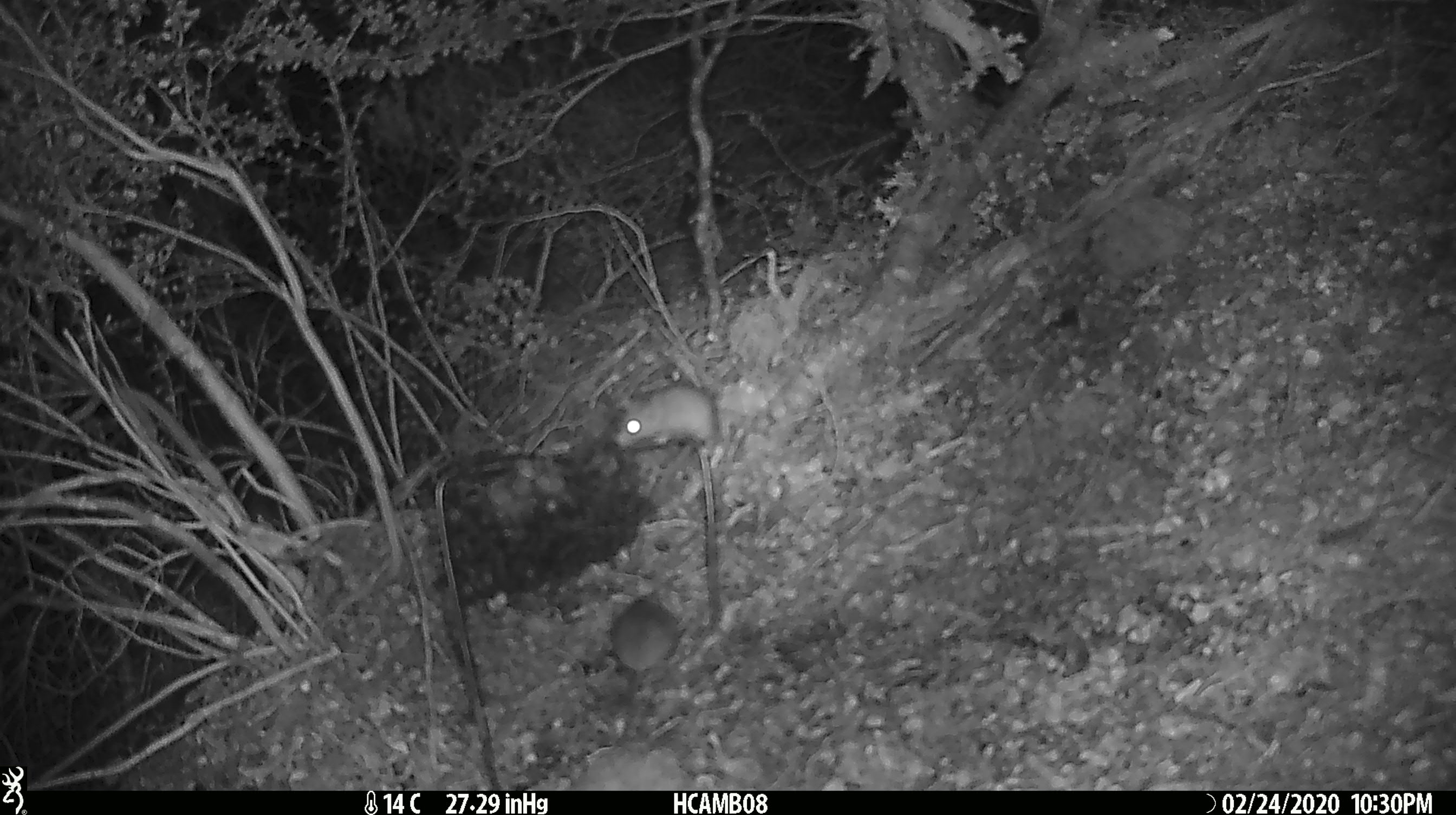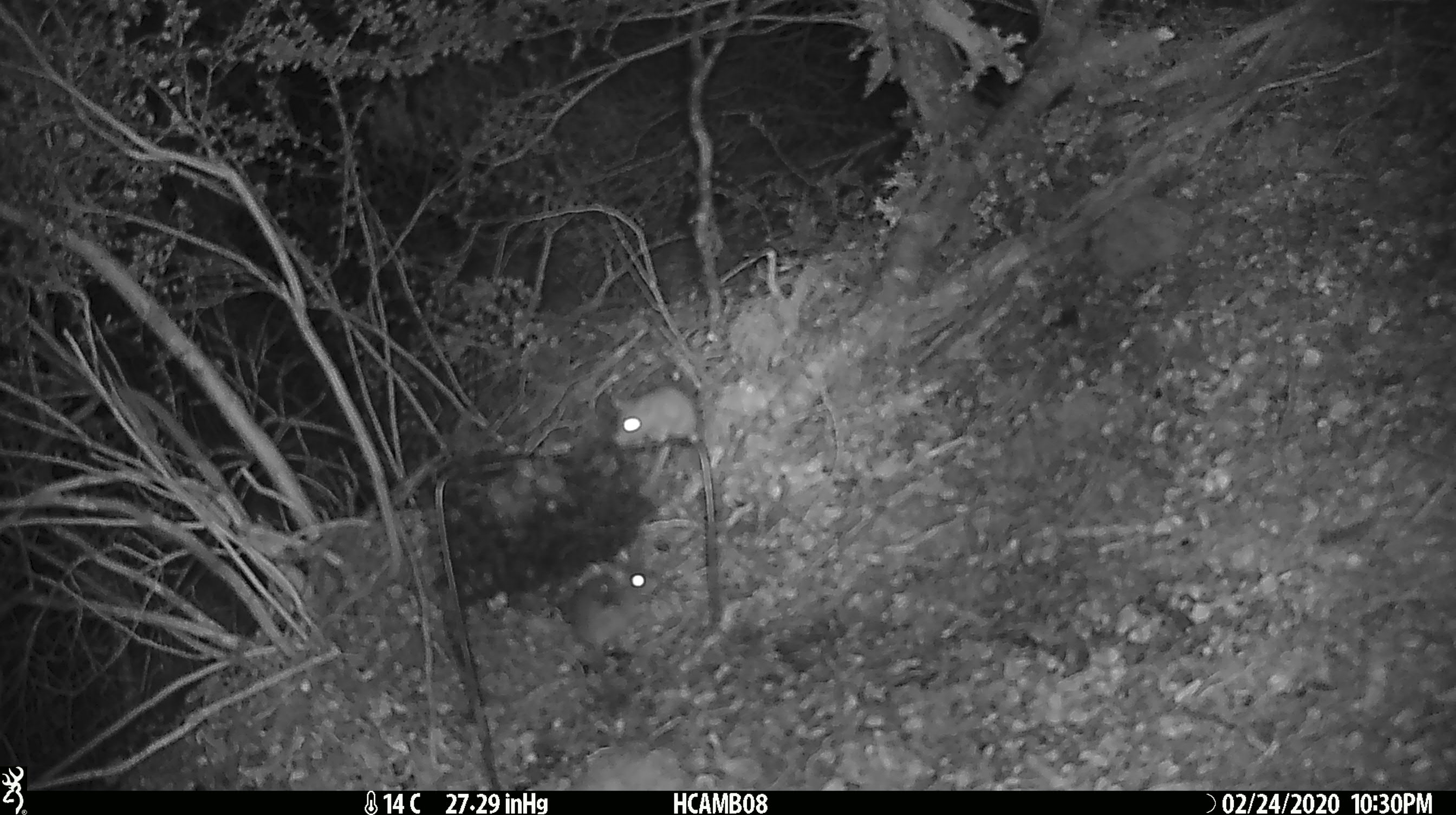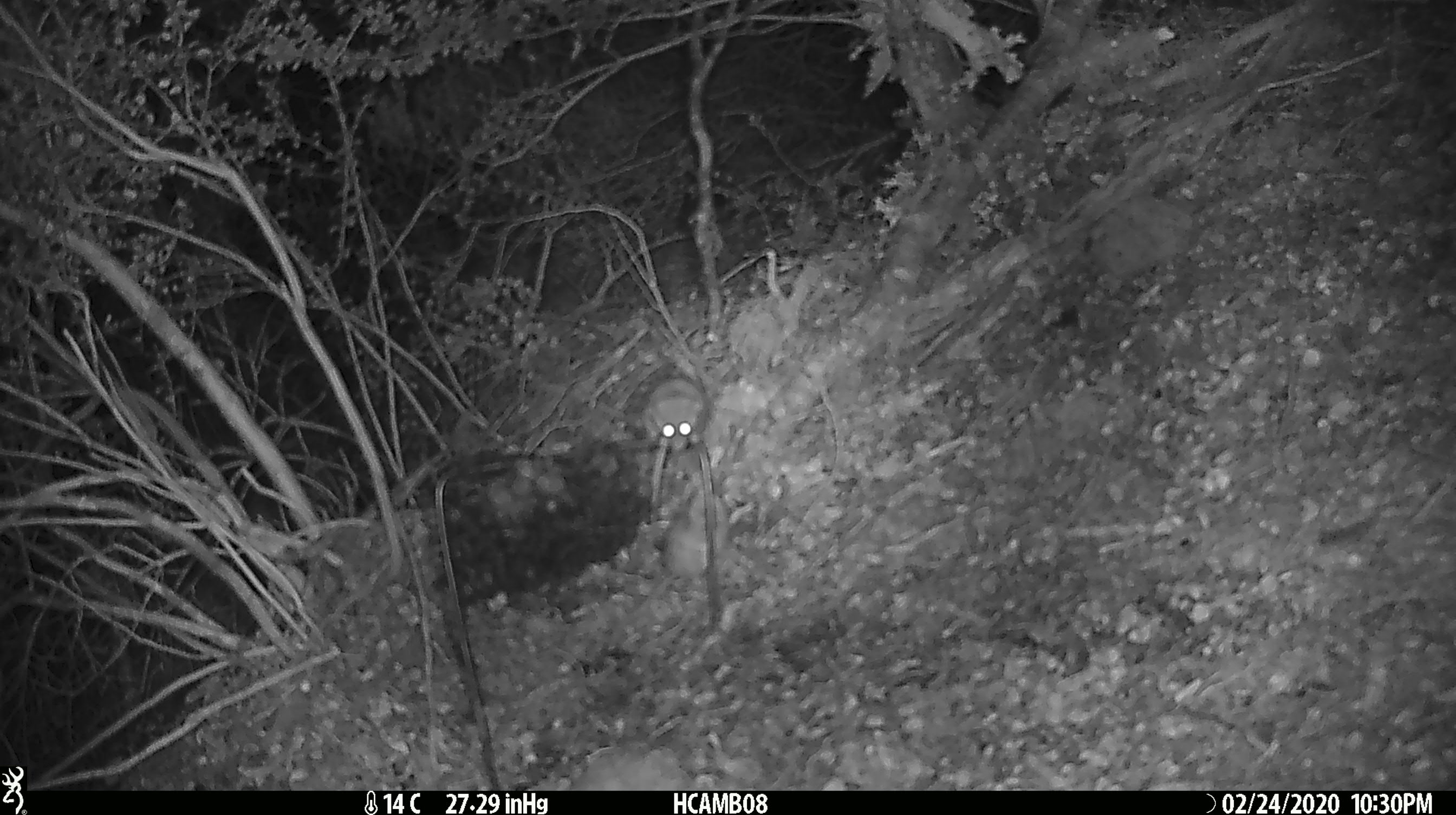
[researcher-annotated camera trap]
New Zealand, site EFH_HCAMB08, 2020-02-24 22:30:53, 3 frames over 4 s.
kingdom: Animalia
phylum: Chordata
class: Mammalia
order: Rodentia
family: Muridae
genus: Mus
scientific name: Mus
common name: mouse